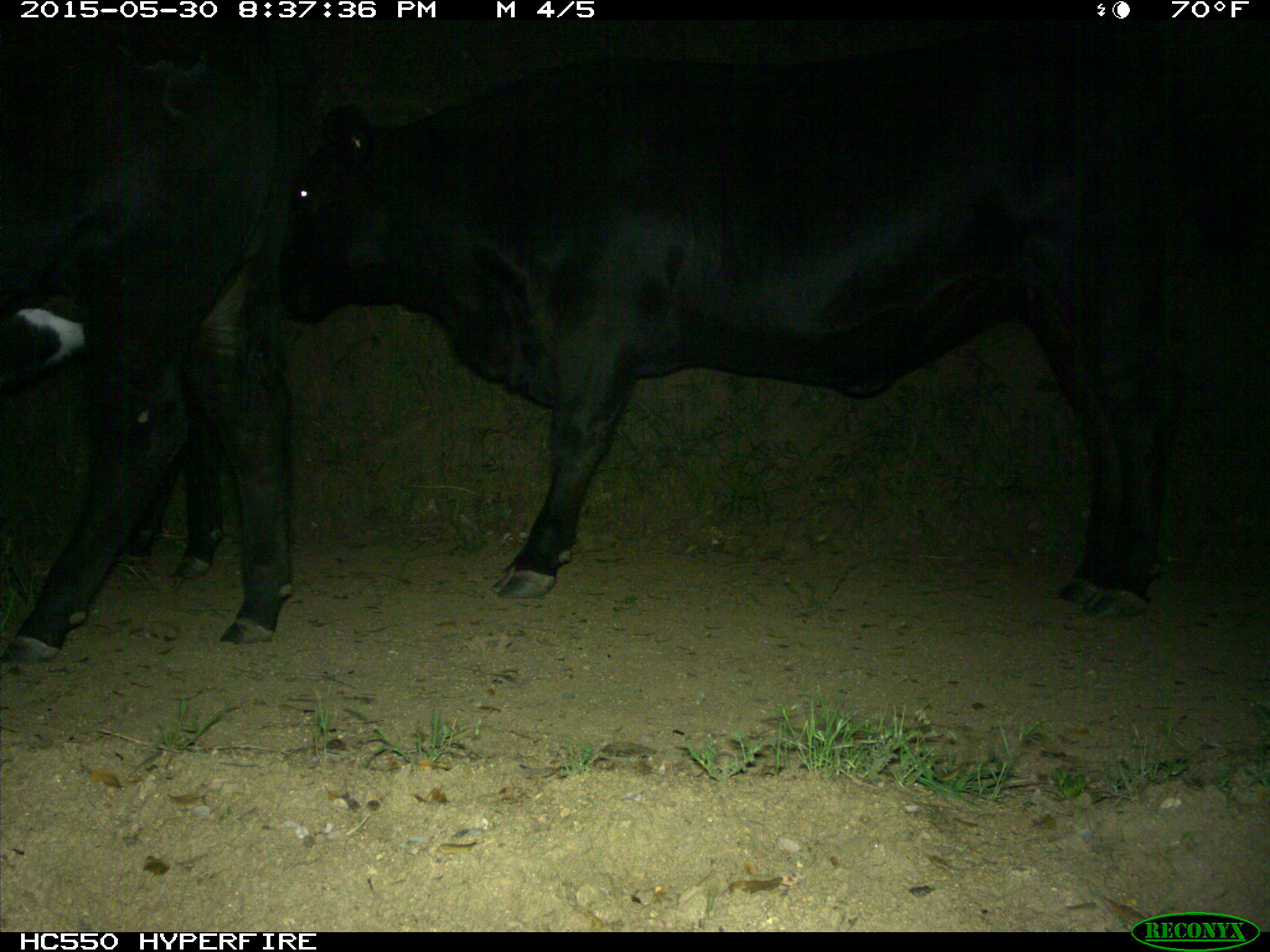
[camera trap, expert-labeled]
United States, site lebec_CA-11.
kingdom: Animalia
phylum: Chordata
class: Mammalia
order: Artiodactyla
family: Bovidae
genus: Bos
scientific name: Bos taurus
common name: domestic cow